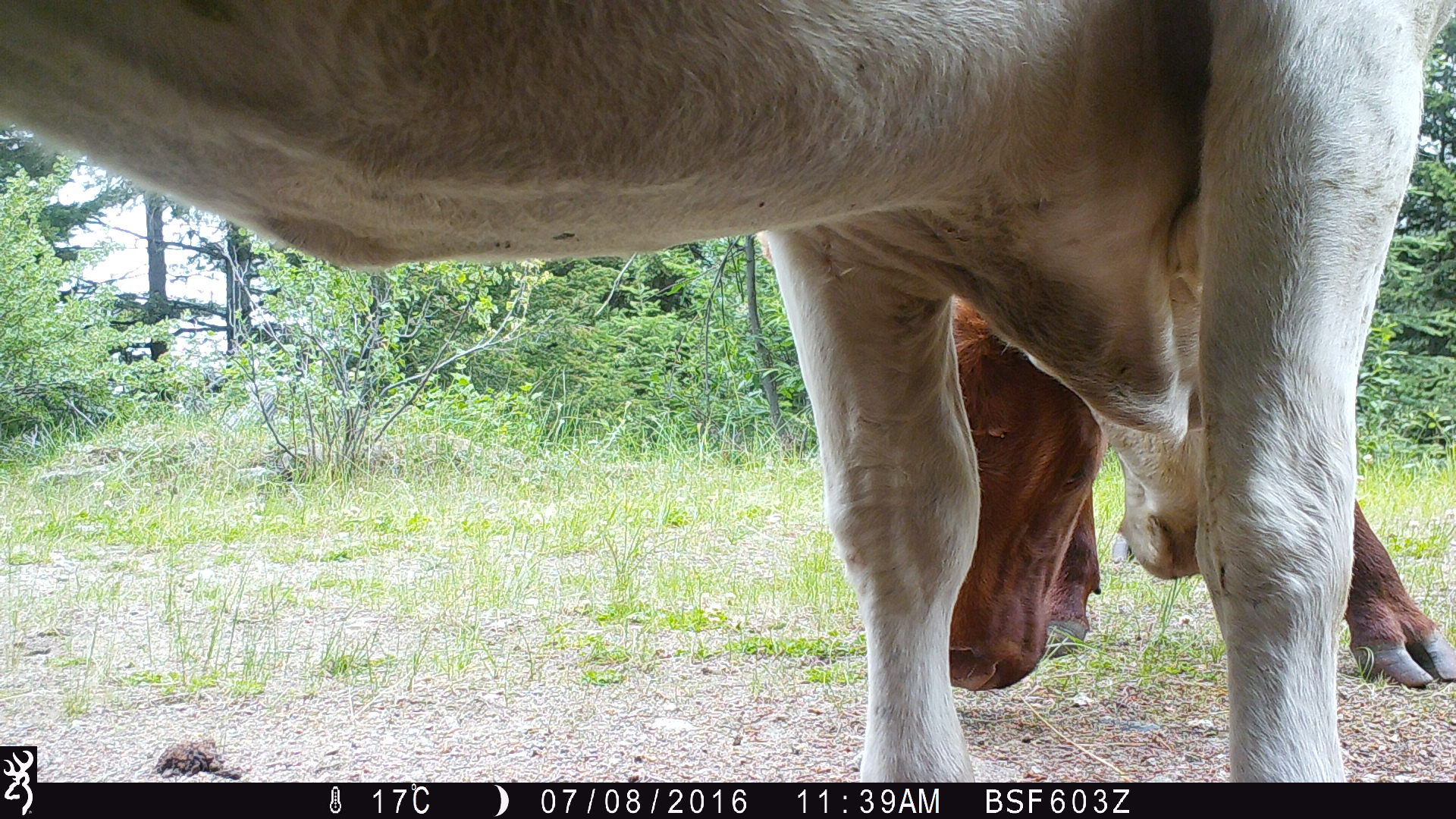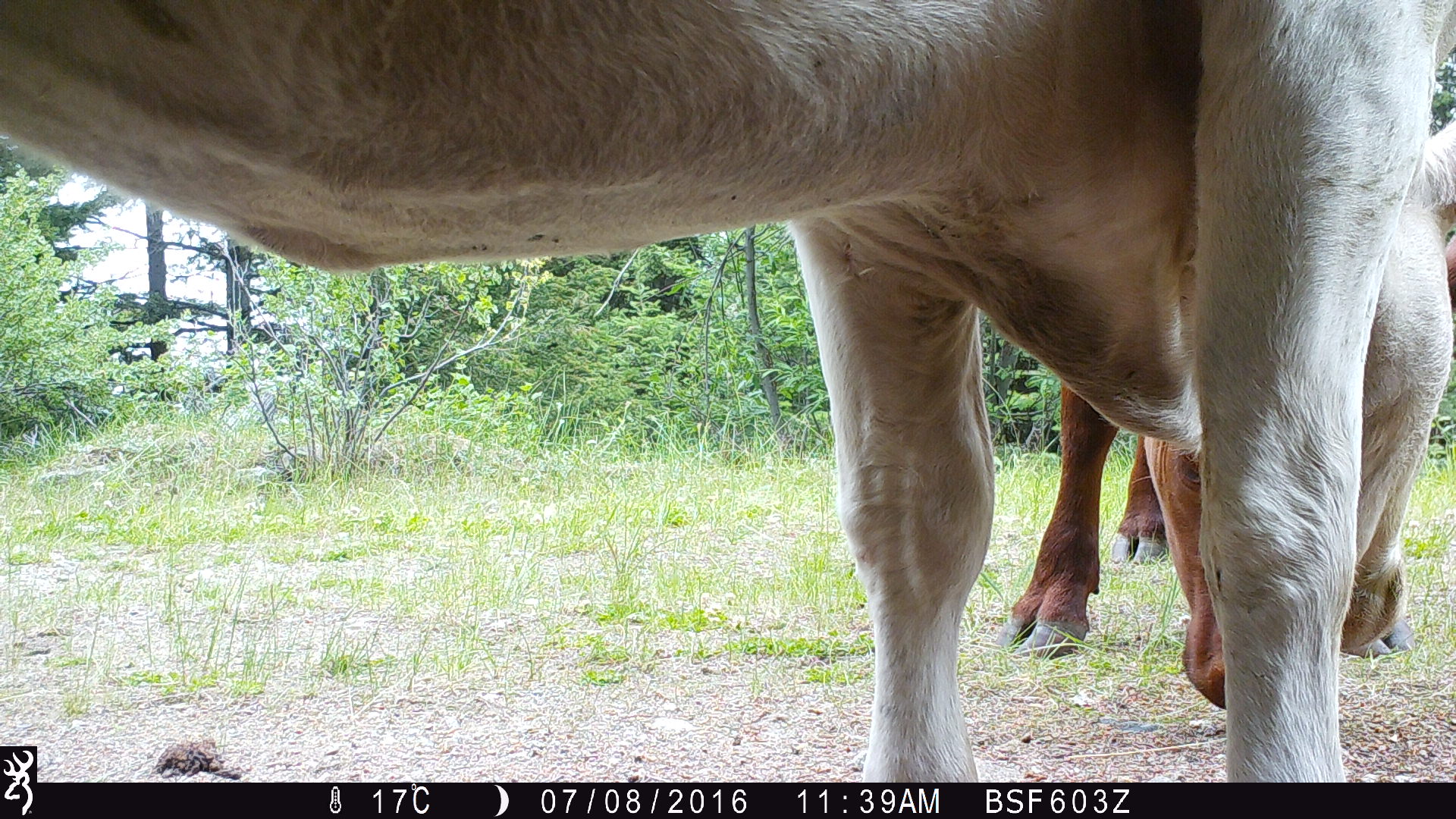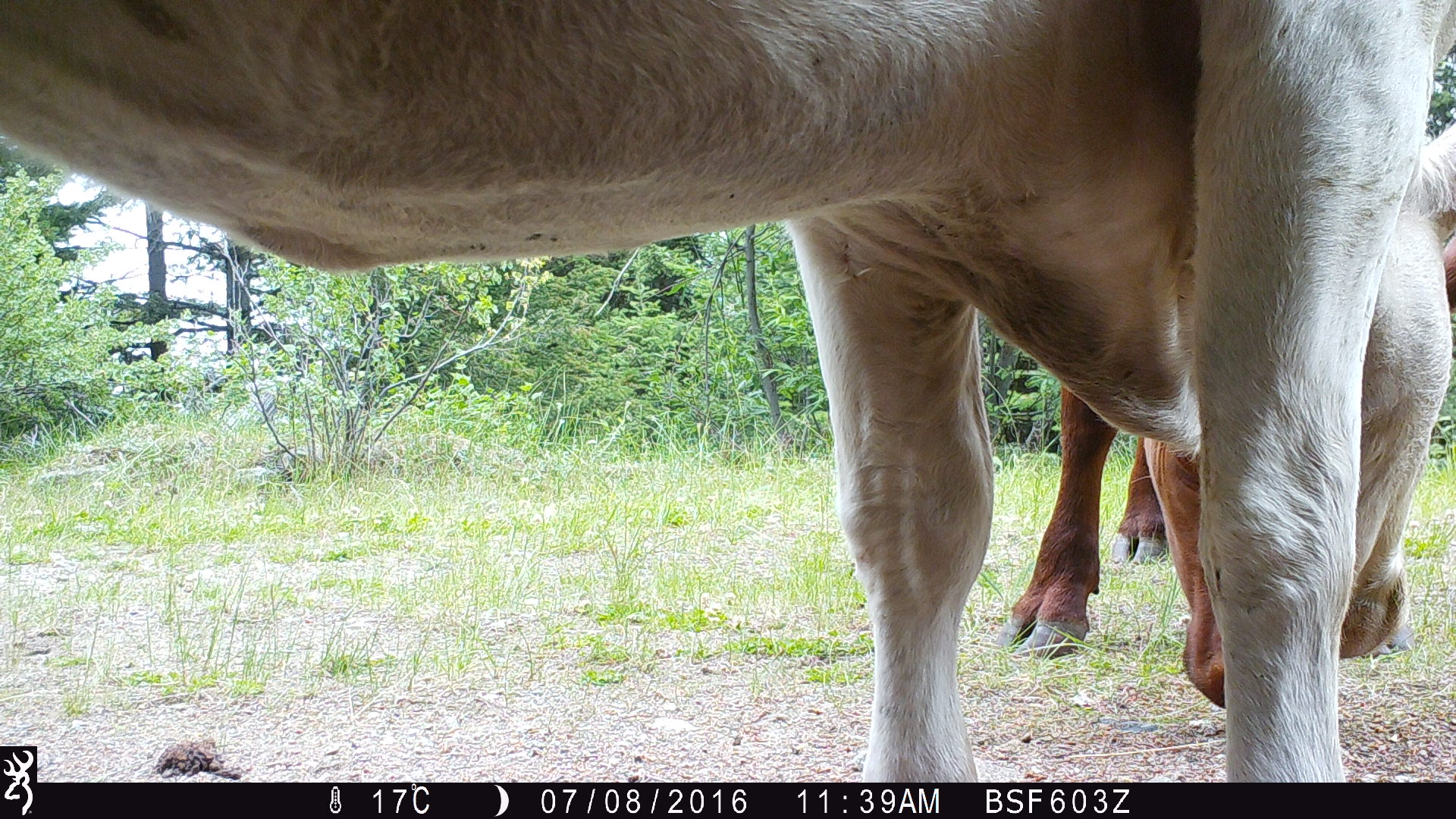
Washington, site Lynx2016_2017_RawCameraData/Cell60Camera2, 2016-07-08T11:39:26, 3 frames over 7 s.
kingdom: Animalia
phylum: Chordata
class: Mammalia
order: Artiodactyla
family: Bovidae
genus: Bos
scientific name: Bos taurus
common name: domestic cattle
Domestic cattle (Bos taurus). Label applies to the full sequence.